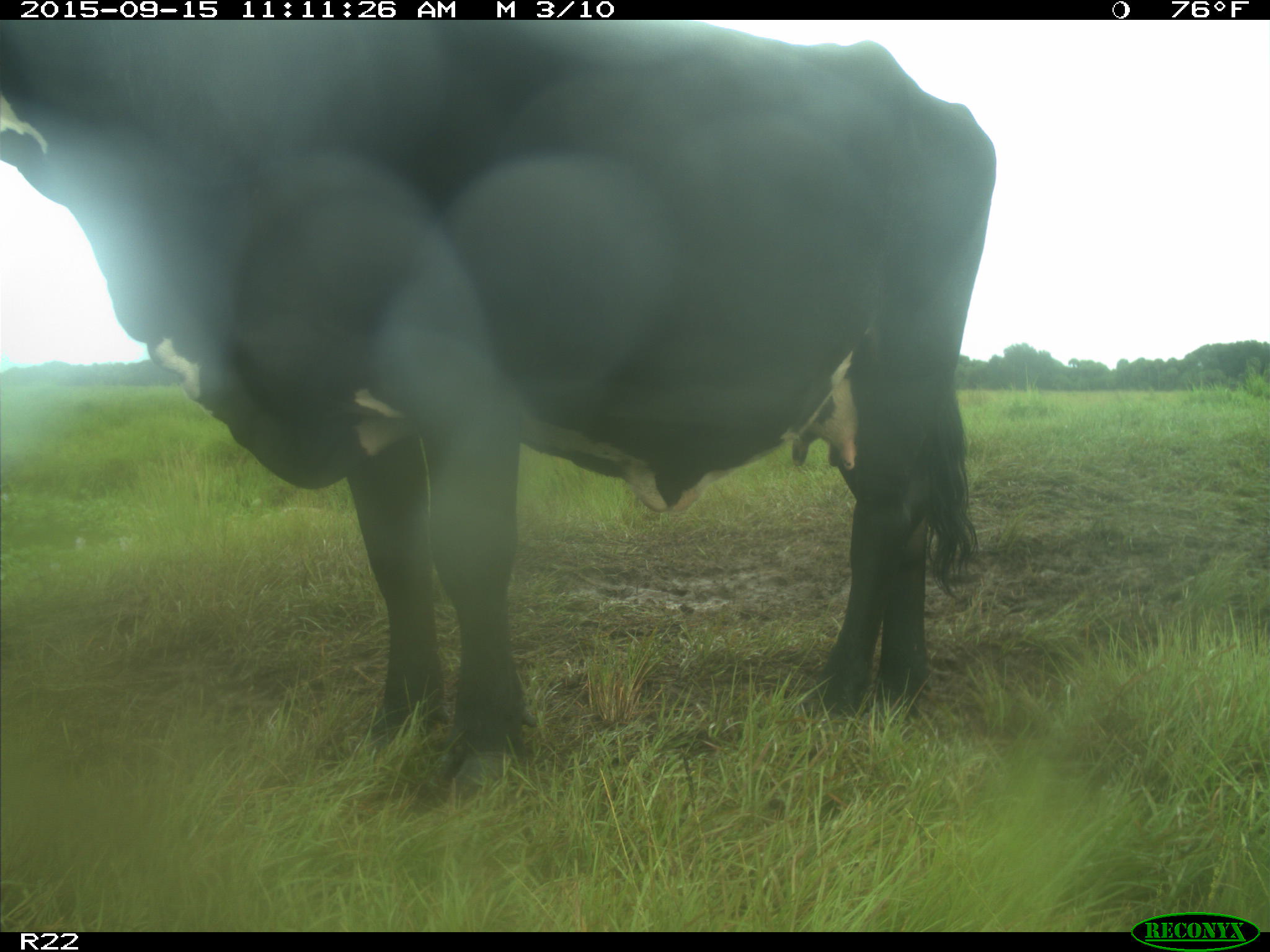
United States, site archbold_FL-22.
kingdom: Animalia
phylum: Chordata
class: Mammalia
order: Artiodactyla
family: Bovidae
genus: Bos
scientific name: Bos taurus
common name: domestic cow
Bos taurus (domestic cow).